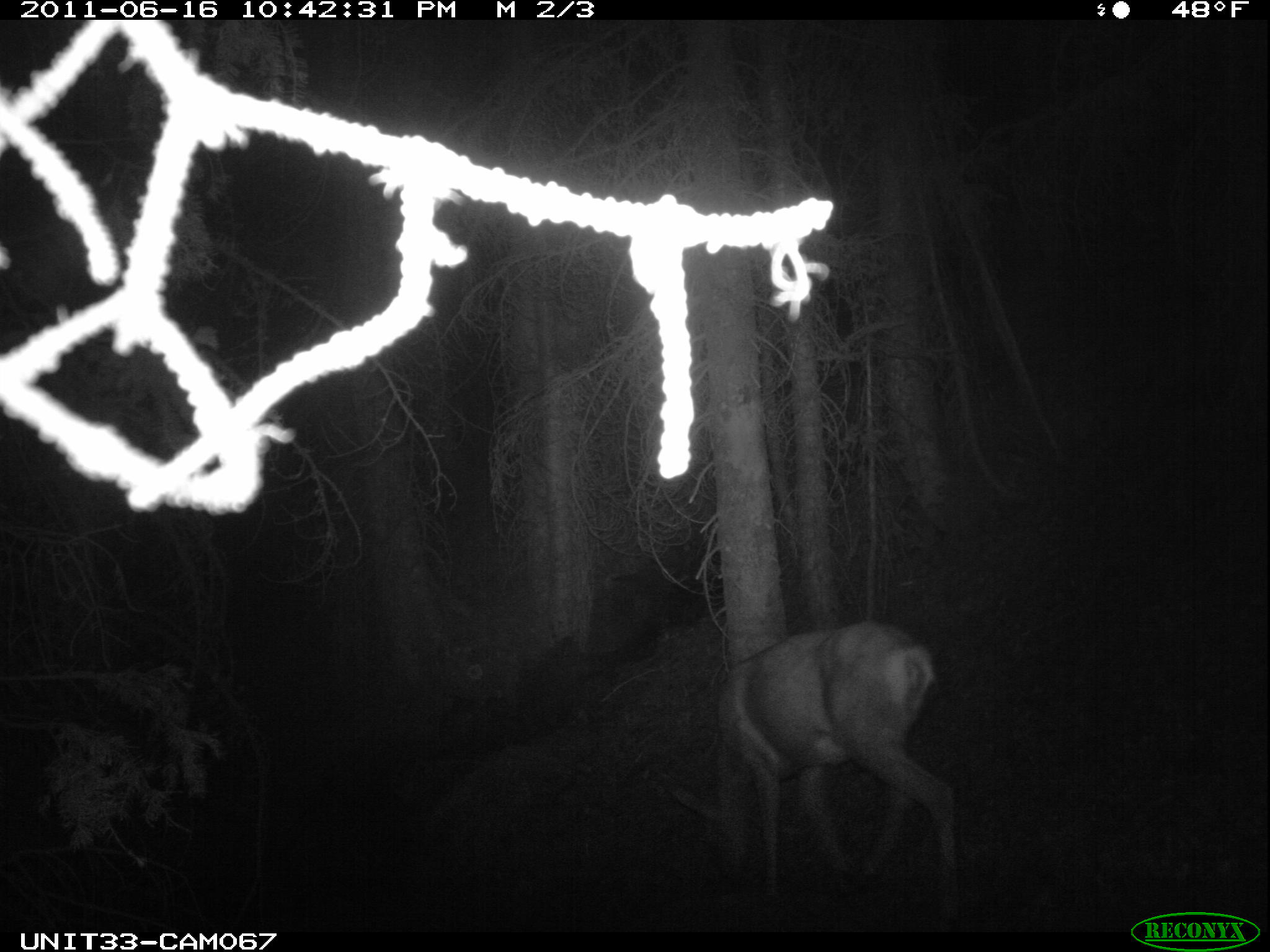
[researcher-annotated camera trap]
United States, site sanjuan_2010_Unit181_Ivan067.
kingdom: Animalia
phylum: Chordata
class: Mammalia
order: Artiodactyla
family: Cervidae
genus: Odocoileus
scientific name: Odocoileus hemionus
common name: mule deer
Odocoileus hemionus (mule deer).